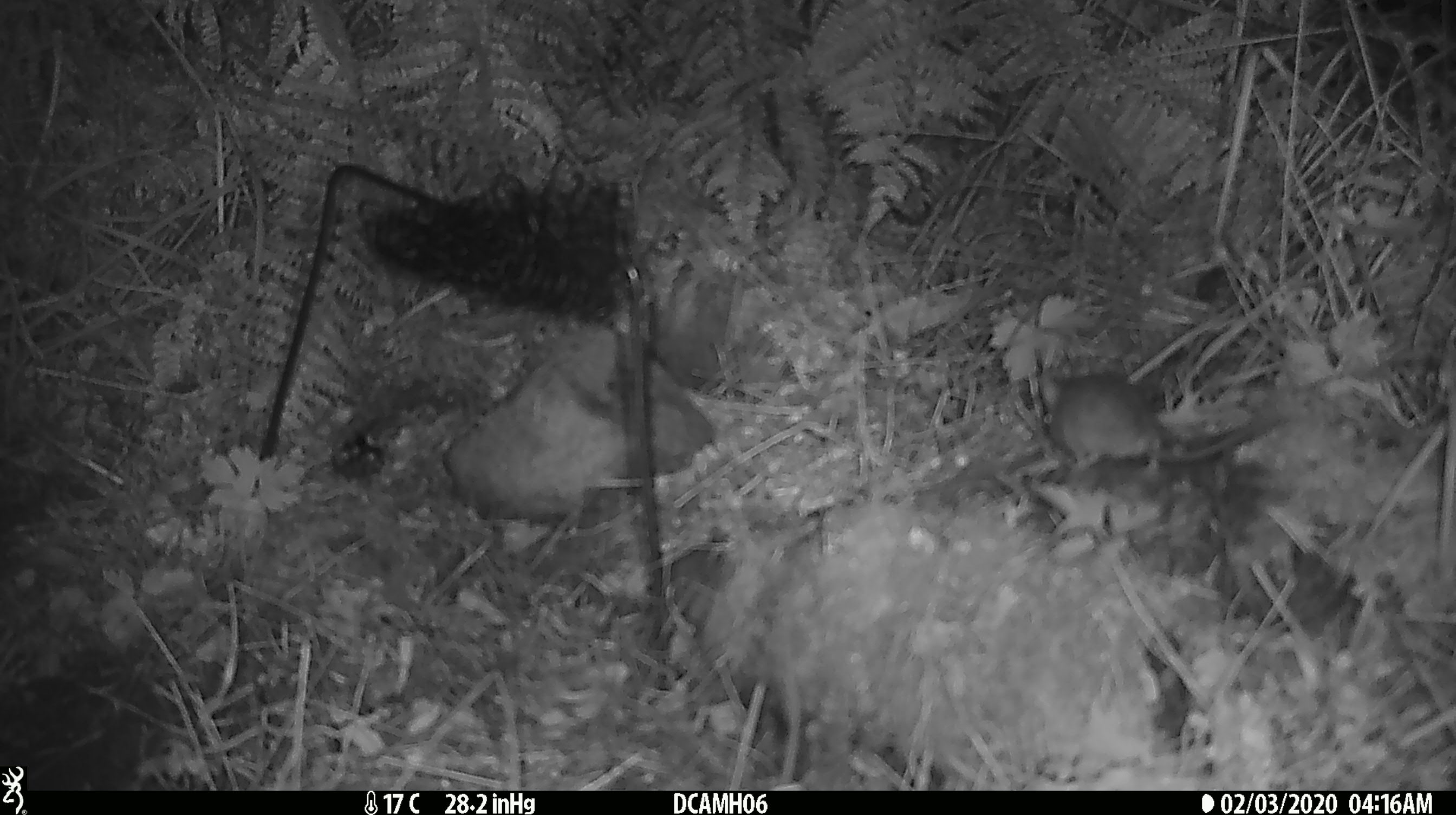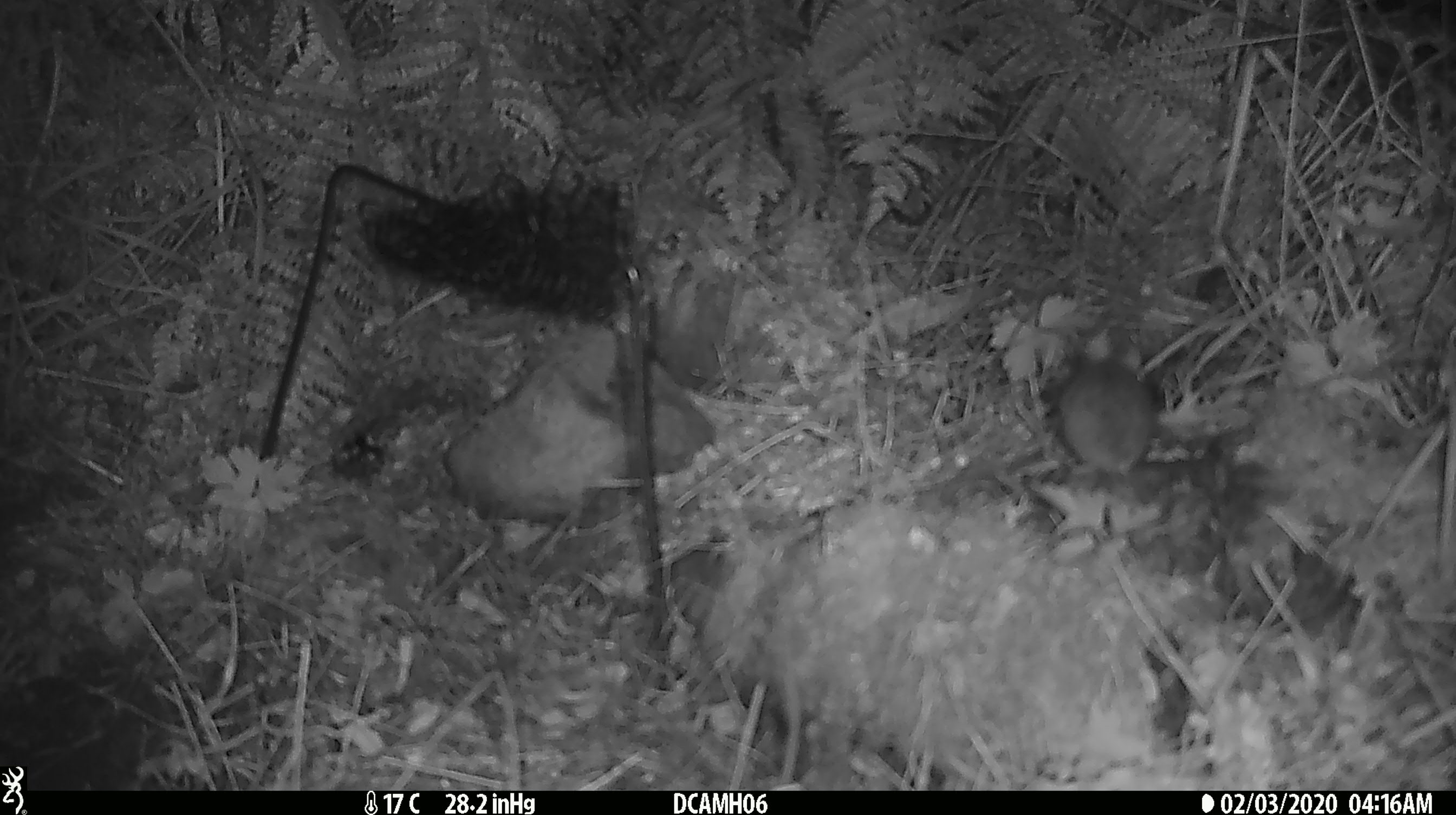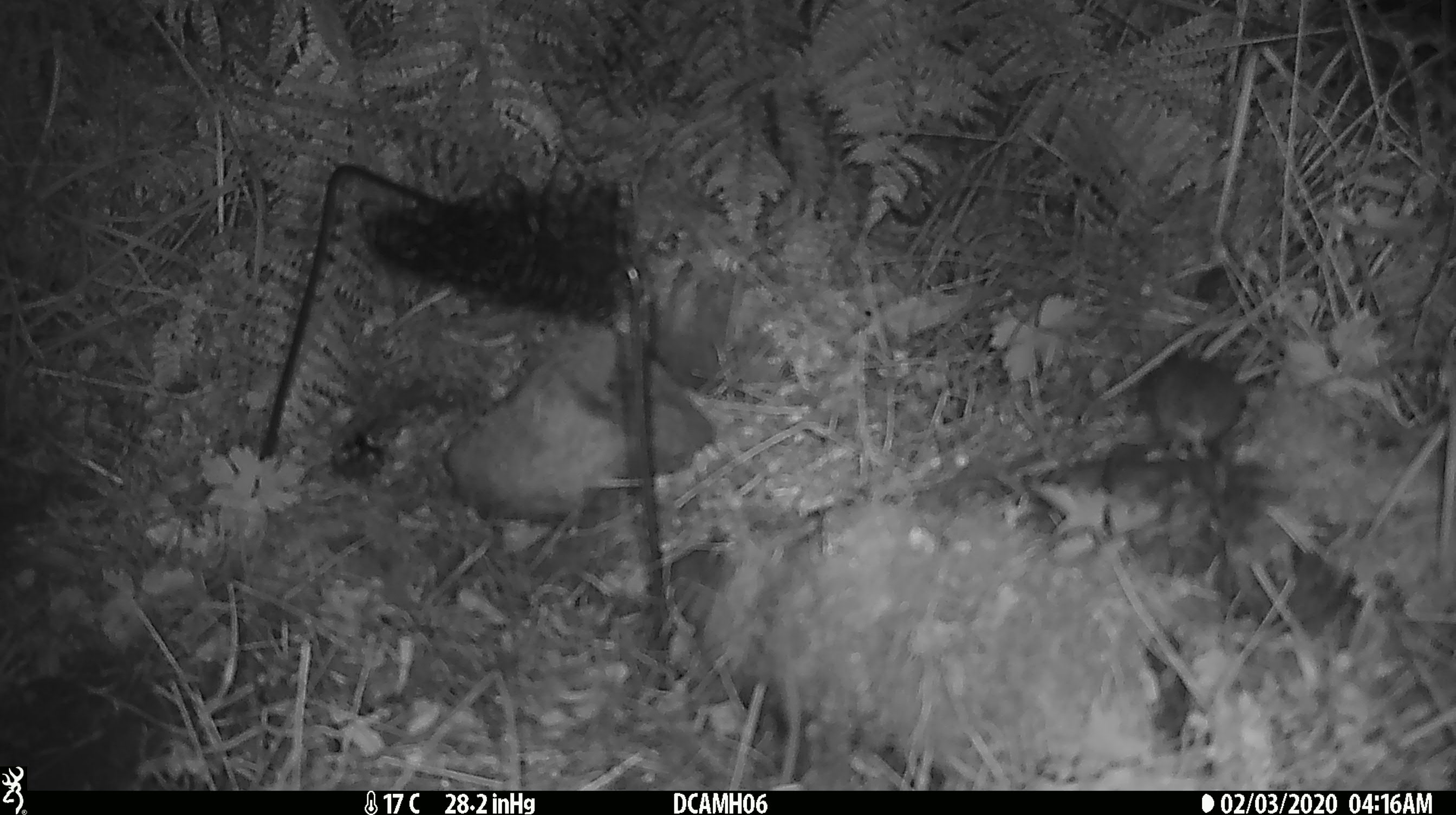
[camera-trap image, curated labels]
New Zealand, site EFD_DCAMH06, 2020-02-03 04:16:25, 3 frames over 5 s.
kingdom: Animalia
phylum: Chordata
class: Mammalia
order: Rodentia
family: Muridae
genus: Mus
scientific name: Mus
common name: mouse